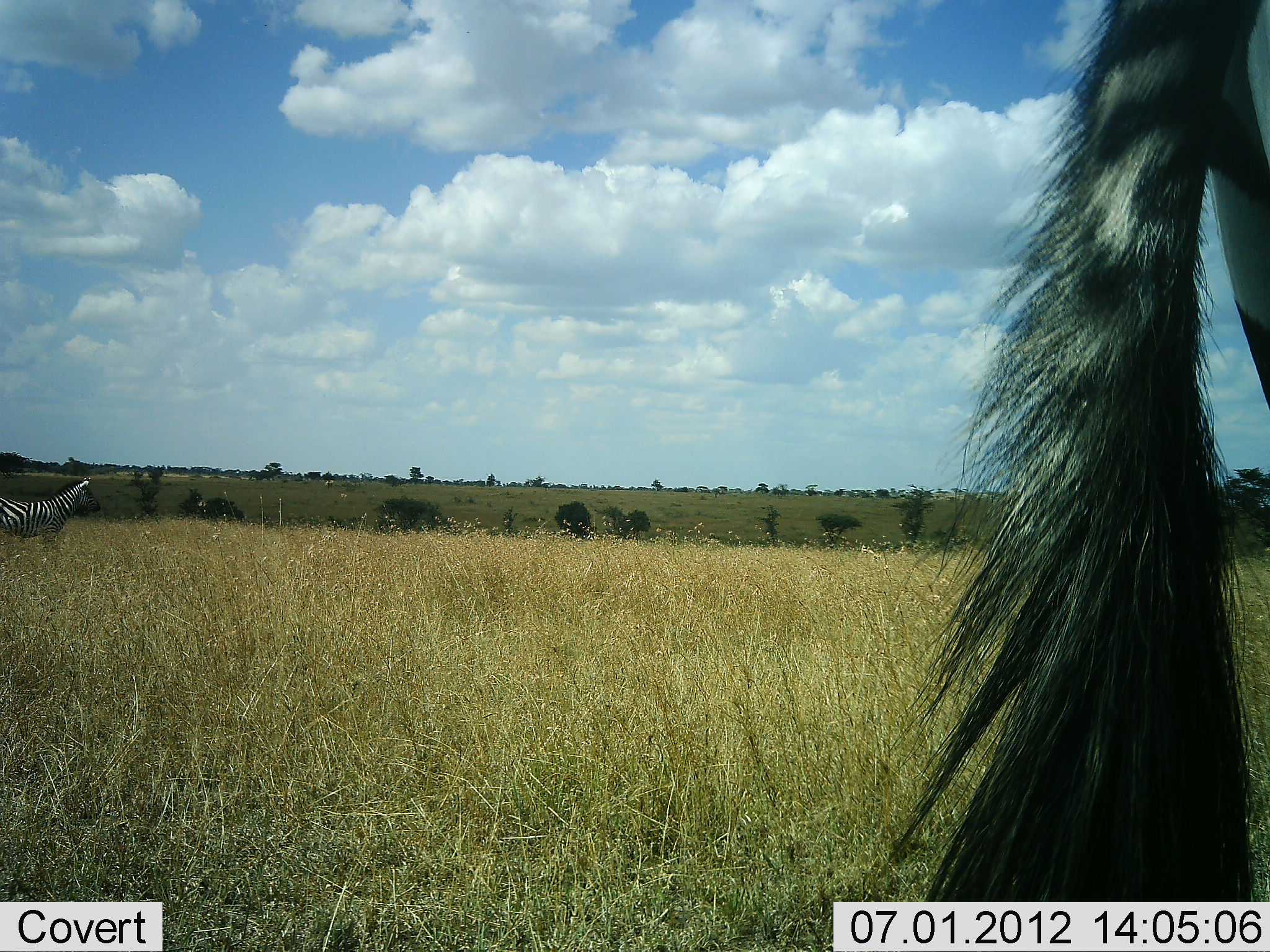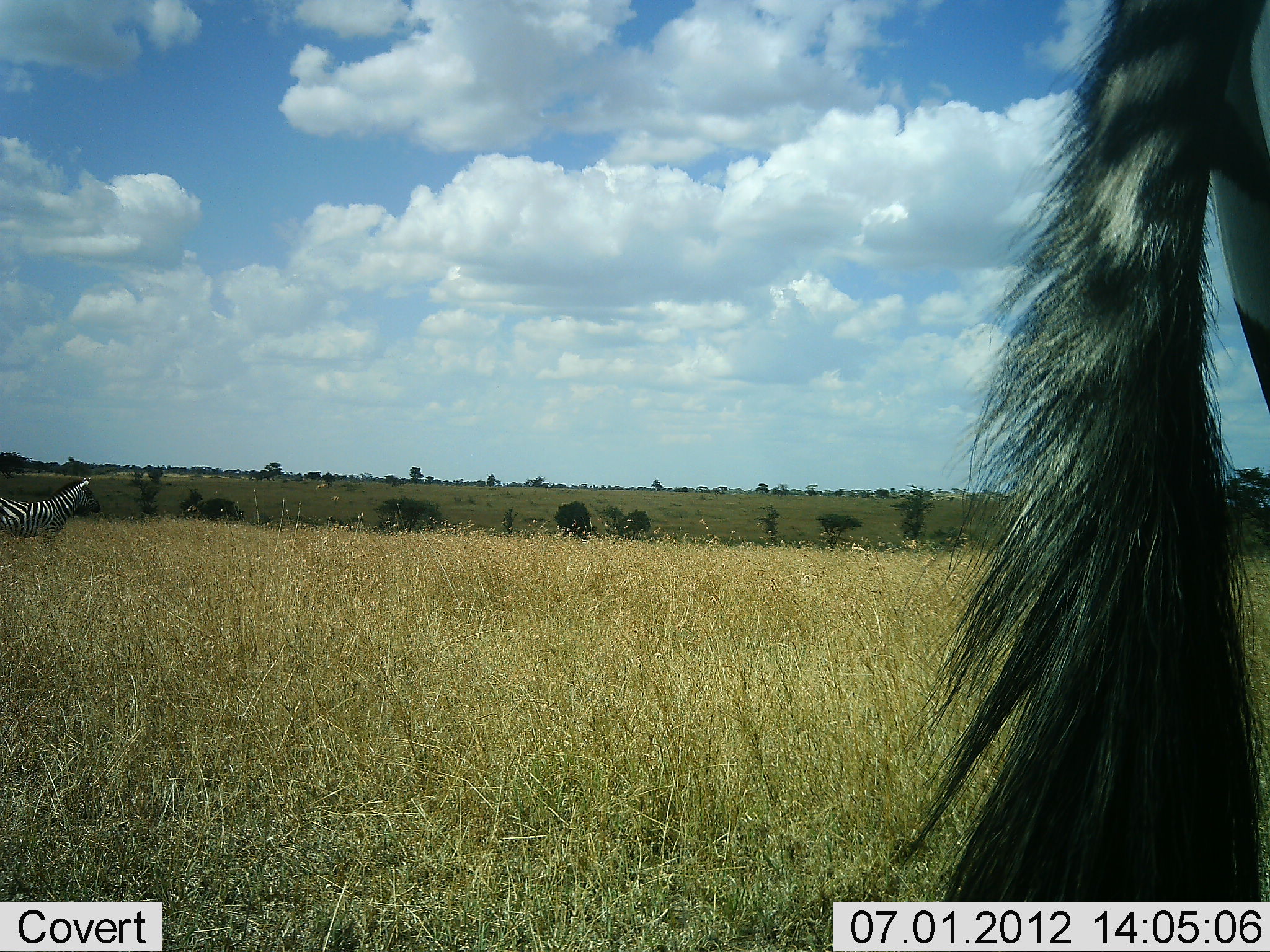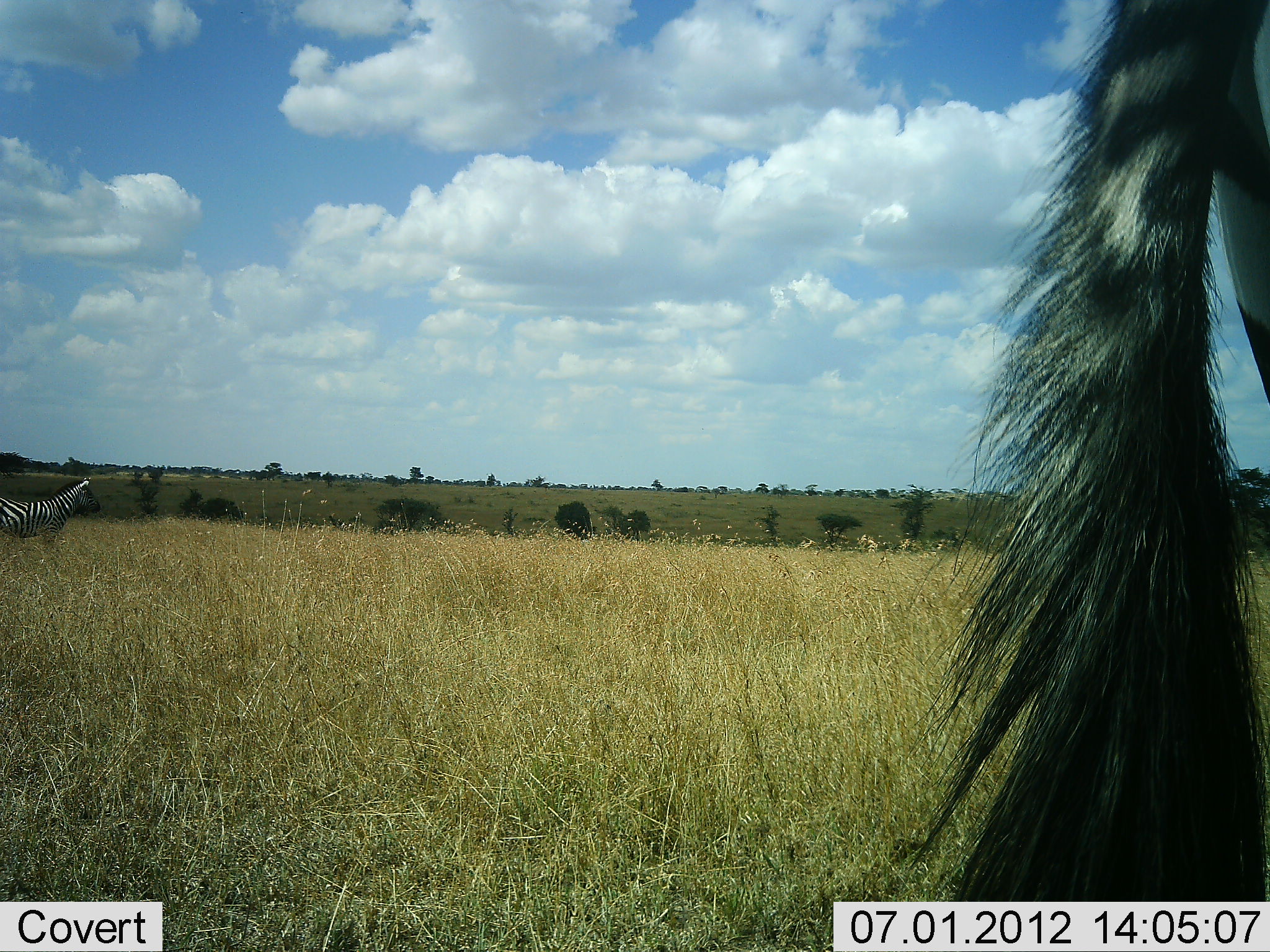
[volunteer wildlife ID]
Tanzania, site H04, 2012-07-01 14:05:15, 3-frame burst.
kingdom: Animalia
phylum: Chordata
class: Mammalia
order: Perissodactyla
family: Equidae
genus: Equus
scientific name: Equus quagga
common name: plains zebra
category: zebra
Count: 2.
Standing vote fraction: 100%.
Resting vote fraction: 0%.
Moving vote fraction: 0%.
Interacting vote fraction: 0%.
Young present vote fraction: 0%.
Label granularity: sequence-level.